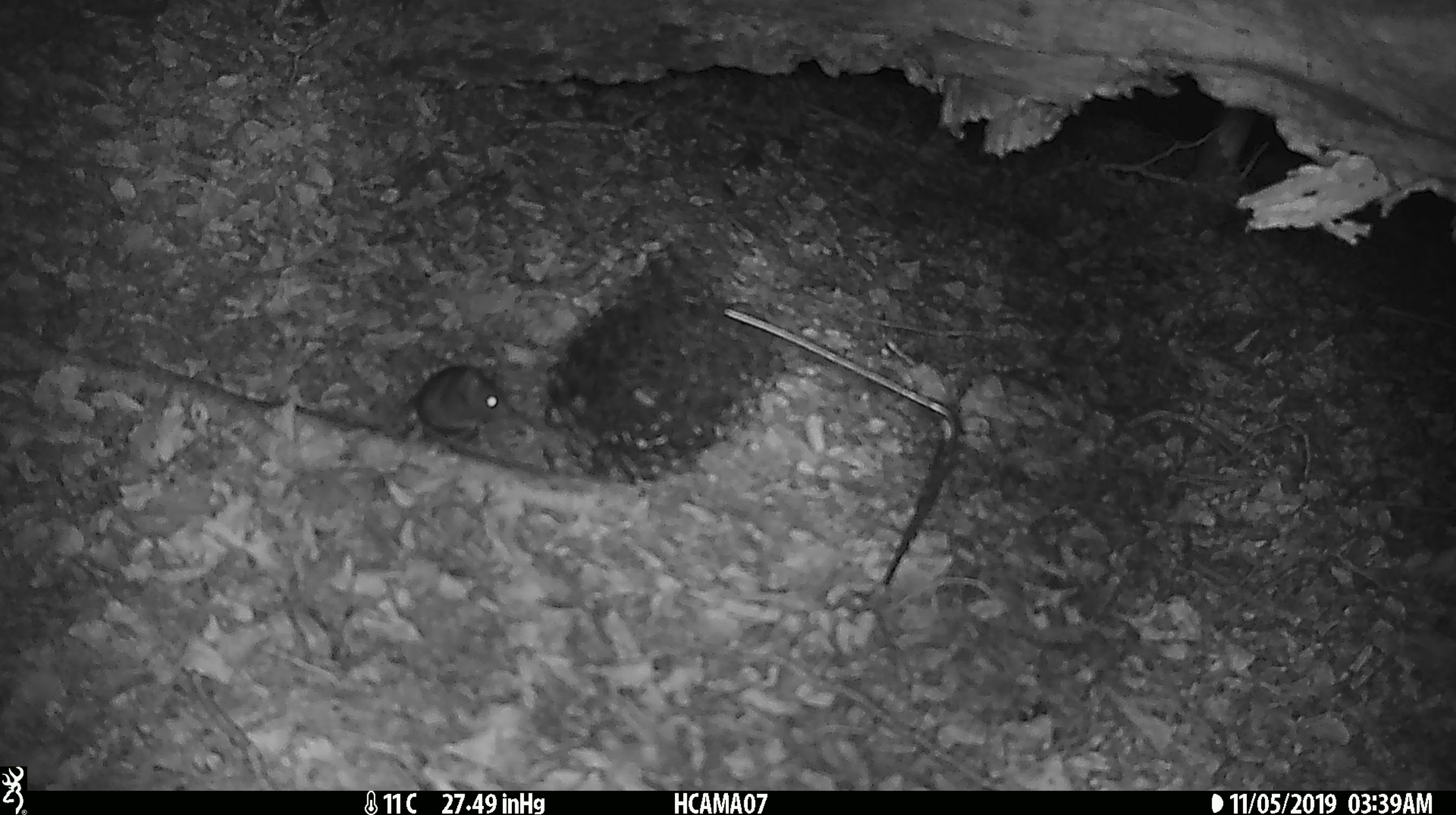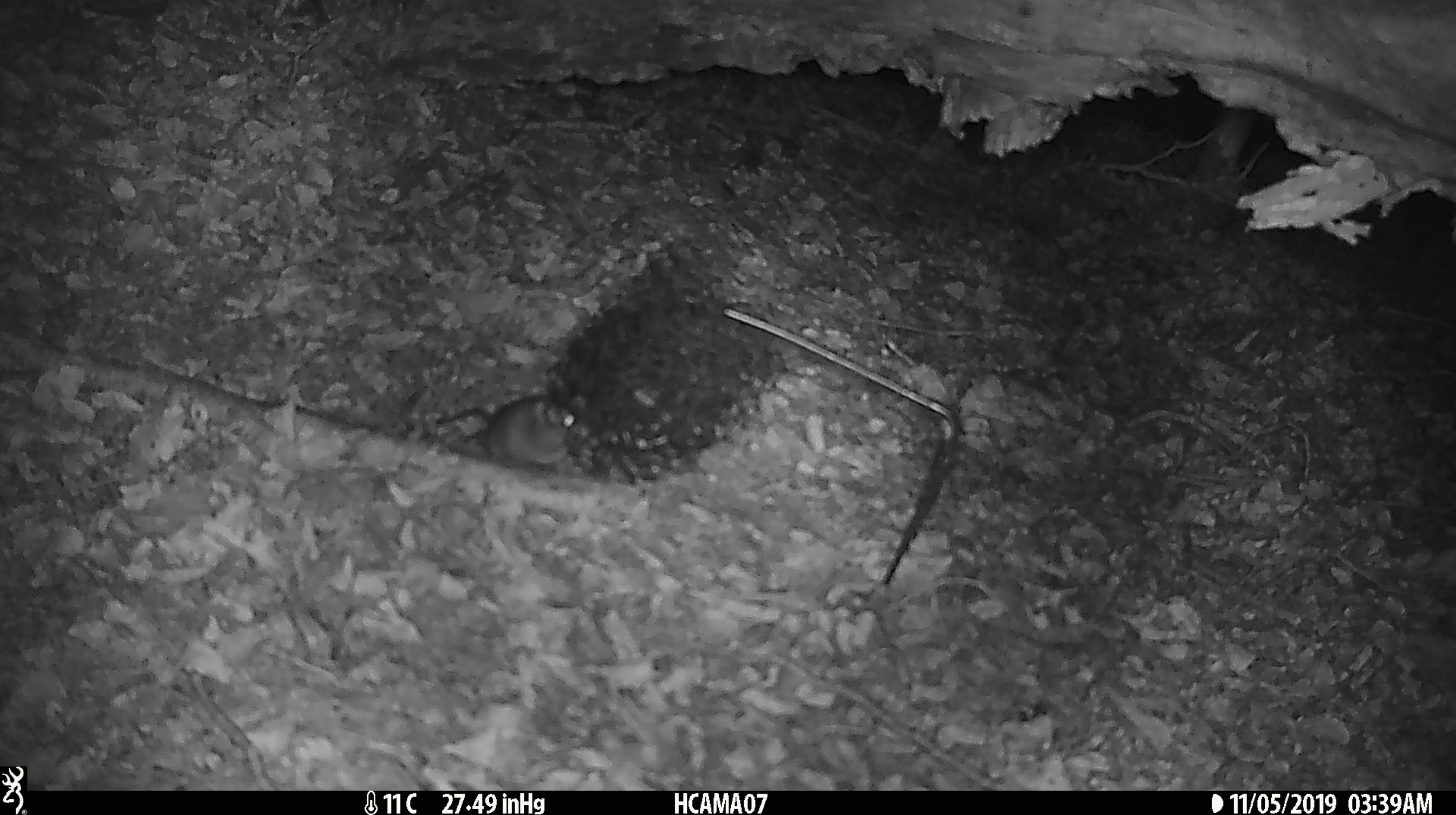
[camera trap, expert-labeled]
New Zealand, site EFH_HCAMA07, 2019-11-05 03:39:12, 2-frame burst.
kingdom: Animalia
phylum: Chordata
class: Mammalia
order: Rodentia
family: Muridae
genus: Mus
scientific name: Mus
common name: mouse